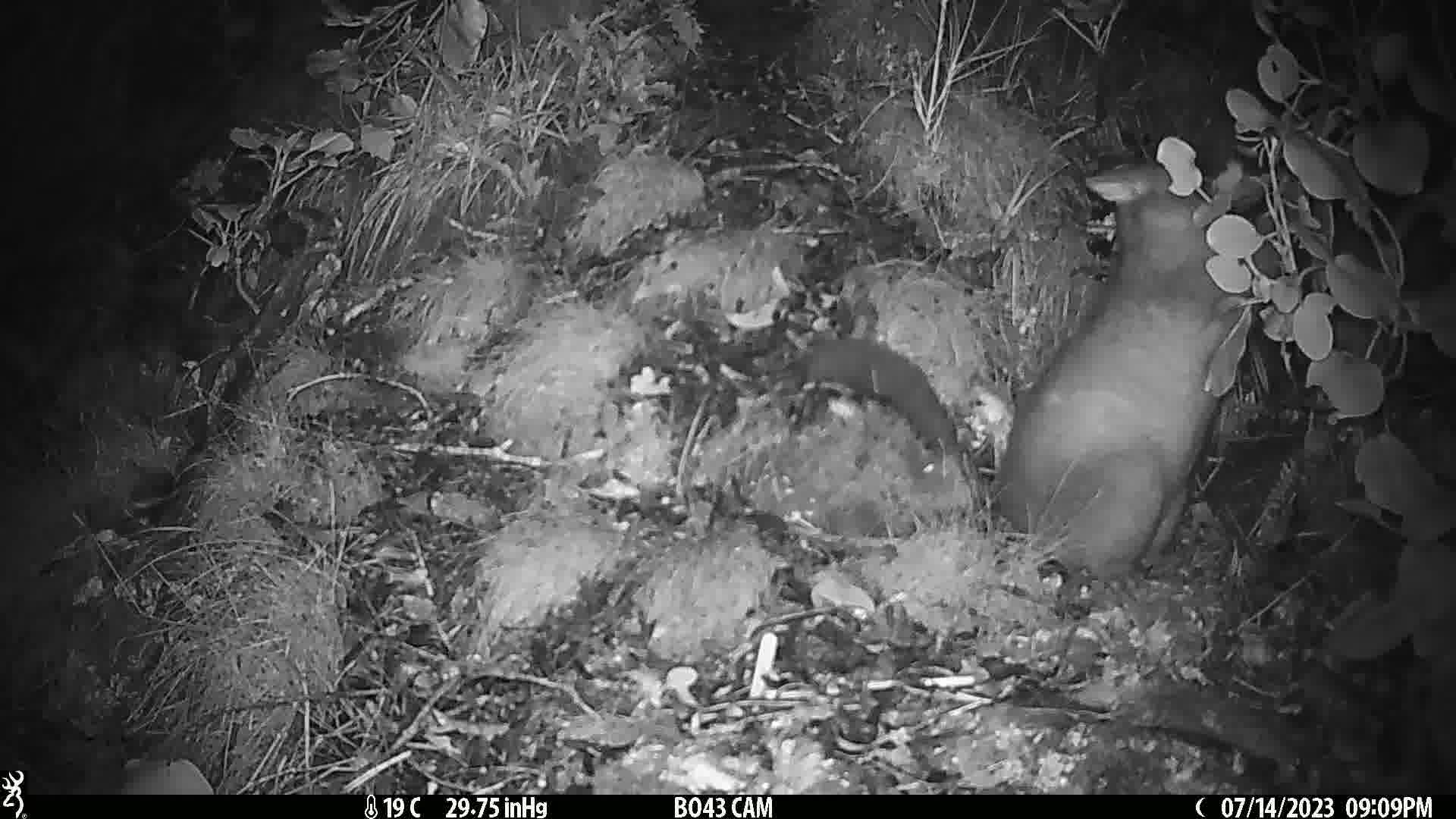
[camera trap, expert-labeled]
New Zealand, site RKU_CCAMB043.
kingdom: Animalia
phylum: Chordata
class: Mammalia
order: Diprotodontia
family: Phalangeridae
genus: Trichosurus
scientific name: Trichosurus vulpecula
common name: common brushtail possum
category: possum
Possum (common brushtail possum) (Trichosurus vulpecula).